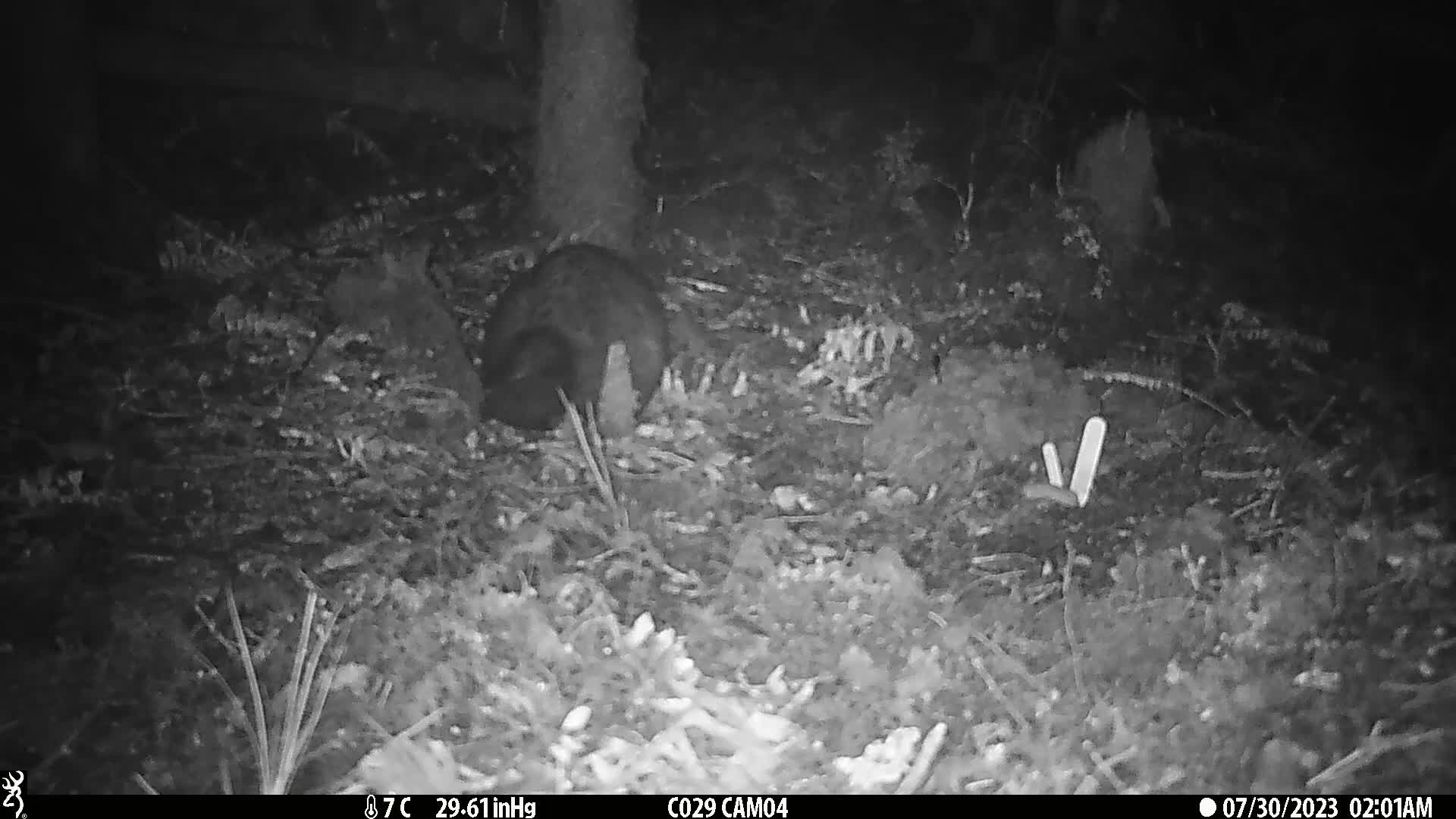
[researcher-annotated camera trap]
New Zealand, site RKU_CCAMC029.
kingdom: Animalia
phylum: Chordata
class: Mammalia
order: Diprotodontia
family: Phalangeridae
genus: Trichosurus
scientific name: Trichosurus vulpecula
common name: common brushtail possum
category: possum